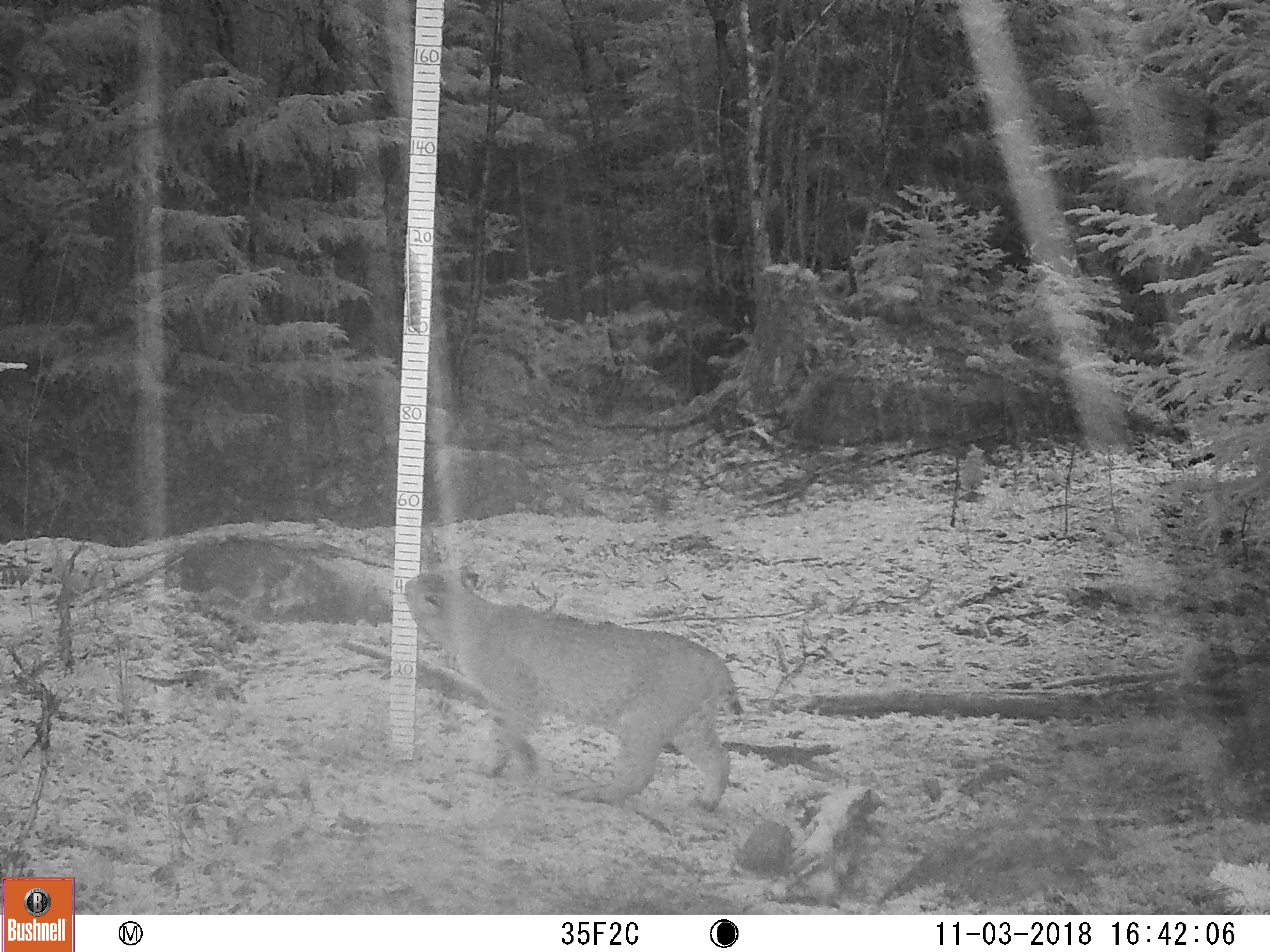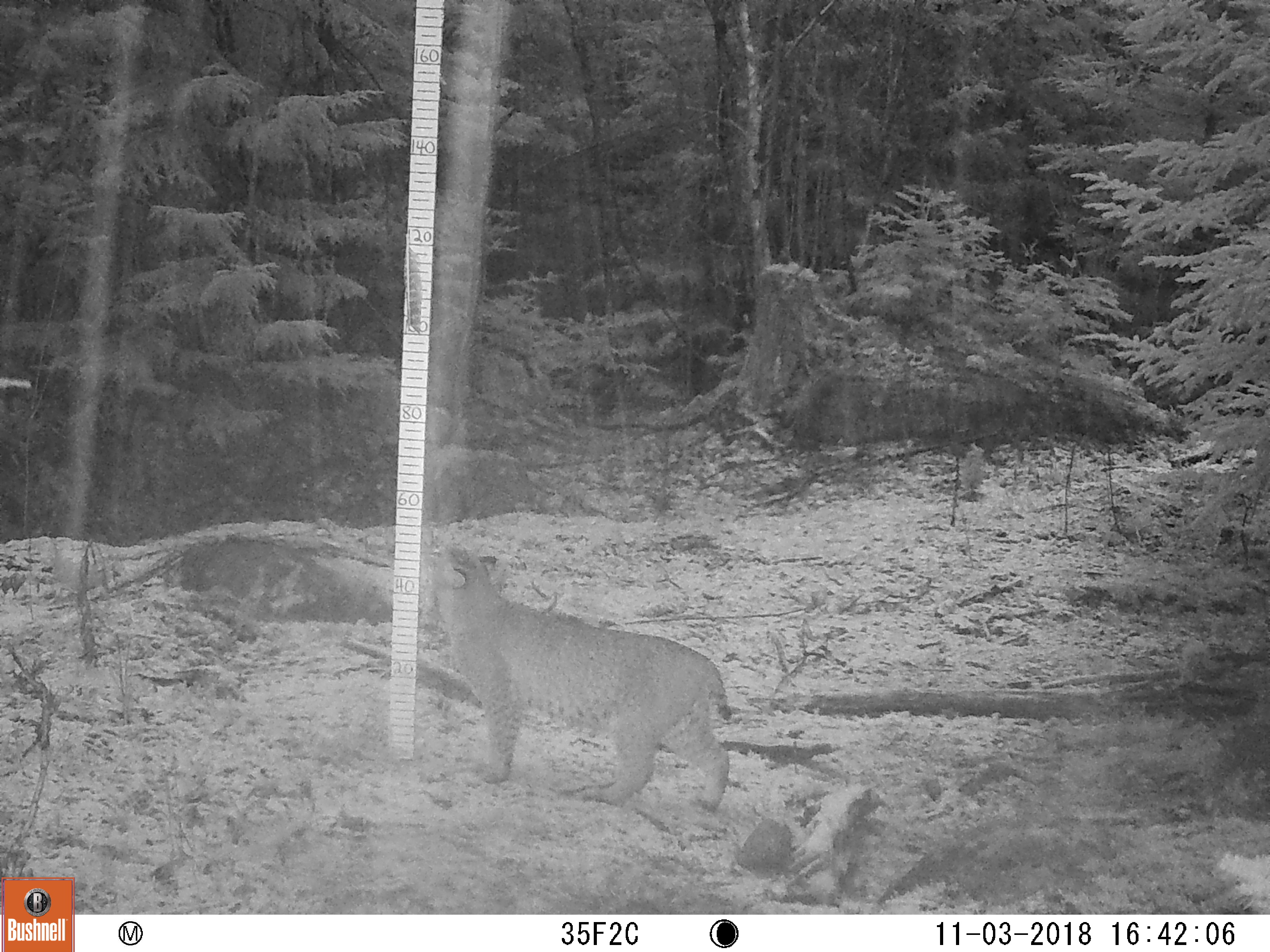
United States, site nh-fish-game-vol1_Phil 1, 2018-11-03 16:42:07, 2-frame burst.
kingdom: Animalia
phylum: Chordata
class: Mammalia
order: Carnivora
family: Felidae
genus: Lynx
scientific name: Lynx rufus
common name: bobcat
Bobcat (Lynx rufus).